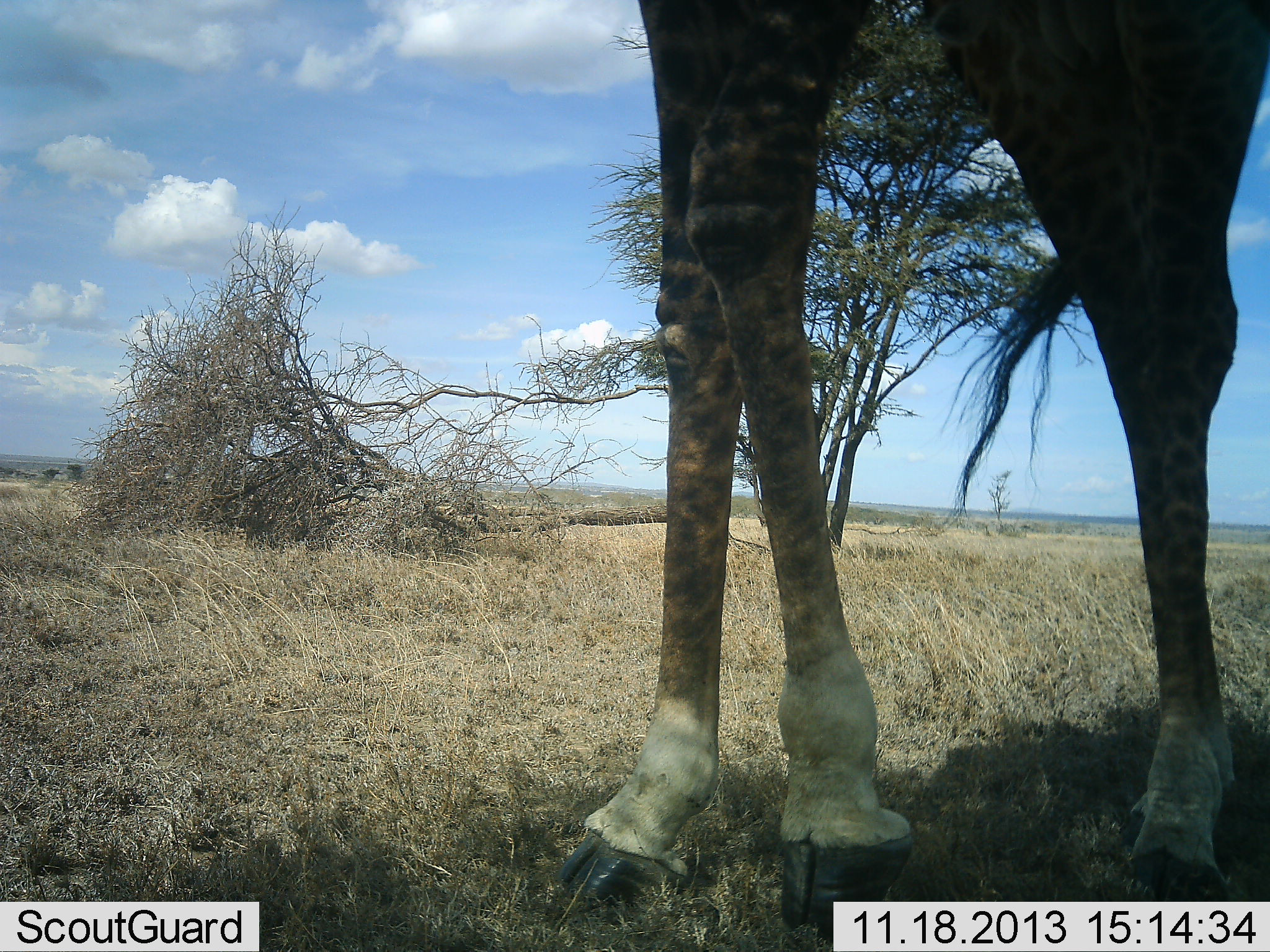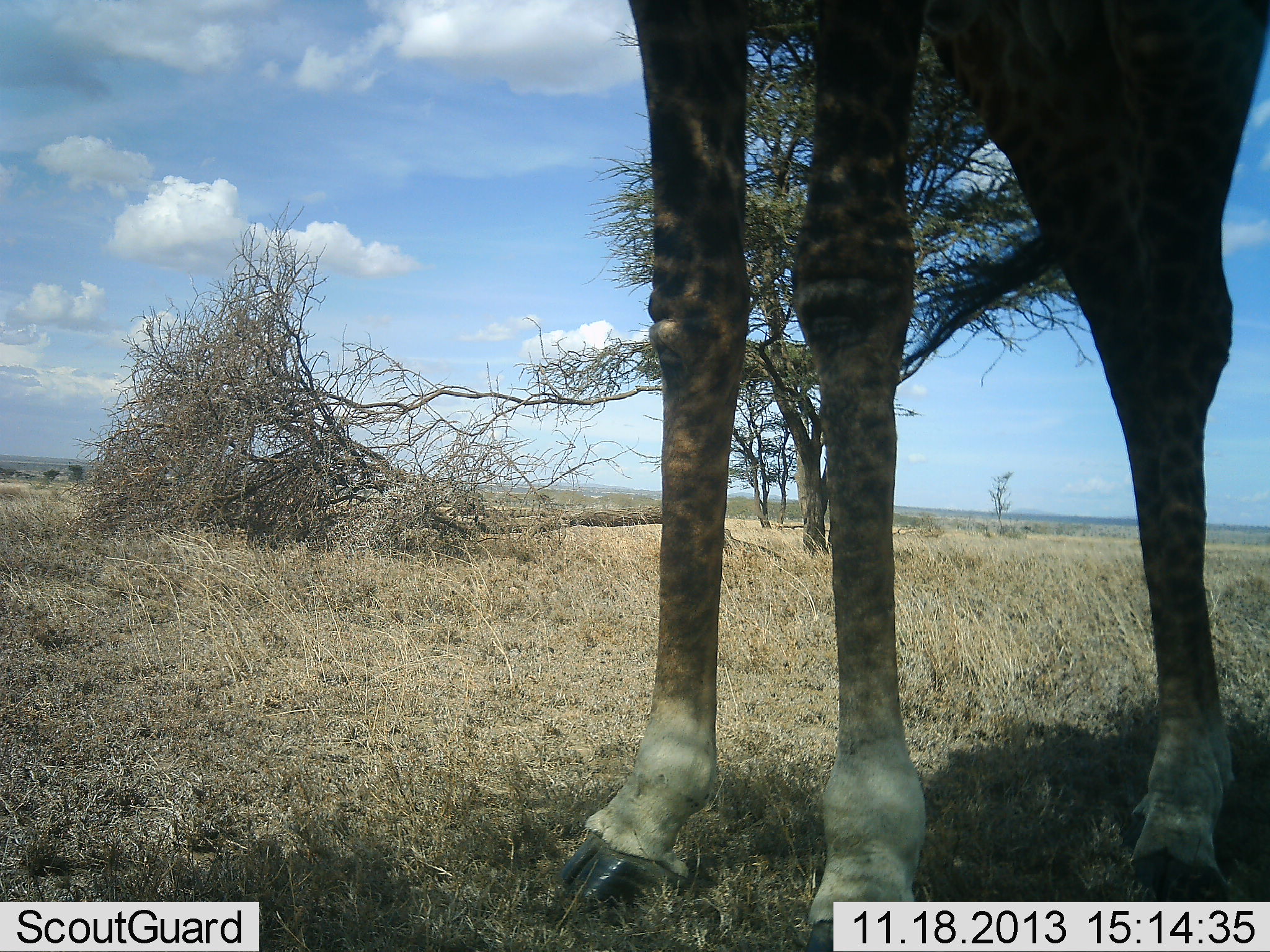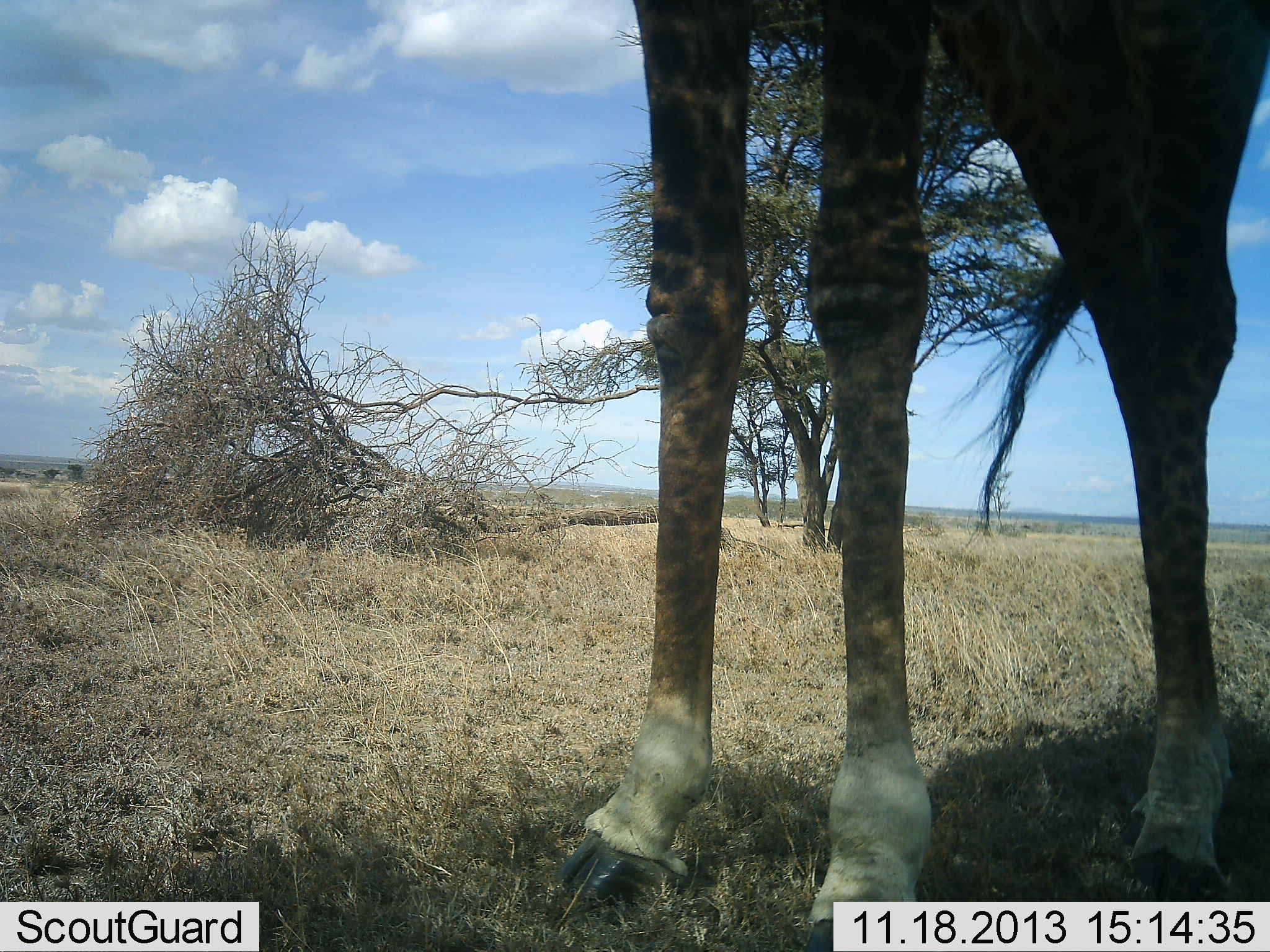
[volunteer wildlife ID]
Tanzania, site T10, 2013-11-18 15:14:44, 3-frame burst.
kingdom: Animalia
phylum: Chordata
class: Mammalia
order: Artiodactyla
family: Giraffidae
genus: Giraffa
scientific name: Giraffa camelopardalis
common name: giraffe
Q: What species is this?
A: Giraffe (Giraffa camelopardalis).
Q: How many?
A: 1.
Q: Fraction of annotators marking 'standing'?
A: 100%.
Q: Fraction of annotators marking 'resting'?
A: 6%.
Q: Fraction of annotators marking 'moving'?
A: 0%.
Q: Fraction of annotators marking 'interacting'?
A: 0%.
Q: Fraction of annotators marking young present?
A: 0%.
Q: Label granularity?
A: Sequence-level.